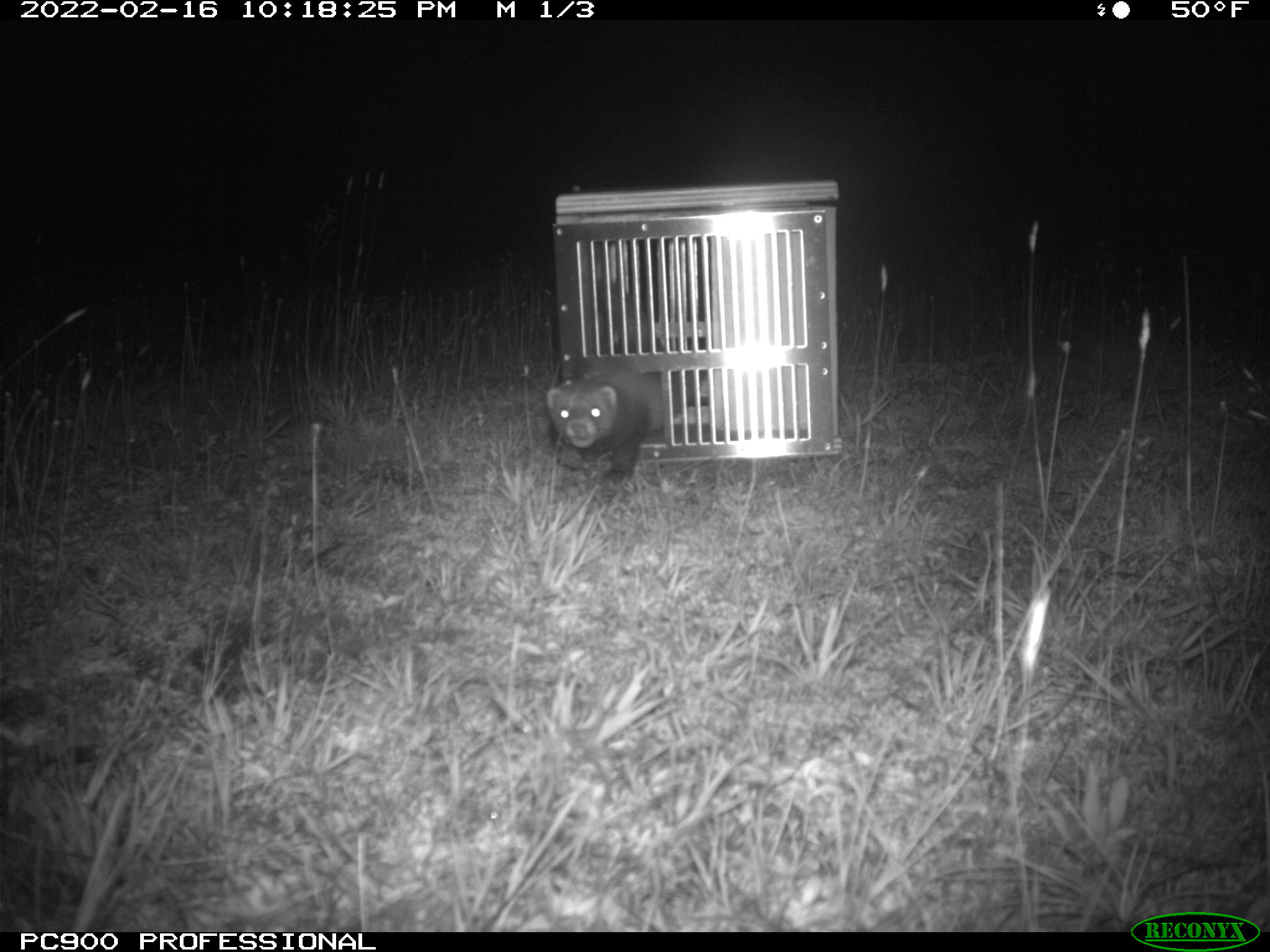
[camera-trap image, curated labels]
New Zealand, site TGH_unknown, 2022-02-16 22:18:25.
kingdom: Animalia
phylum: Chordata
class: Mammalia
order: Carnivora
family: Mustelidae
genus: Mustela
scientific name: Mustela furo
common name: ferret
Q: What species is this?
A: Ferret (Mustela furo).